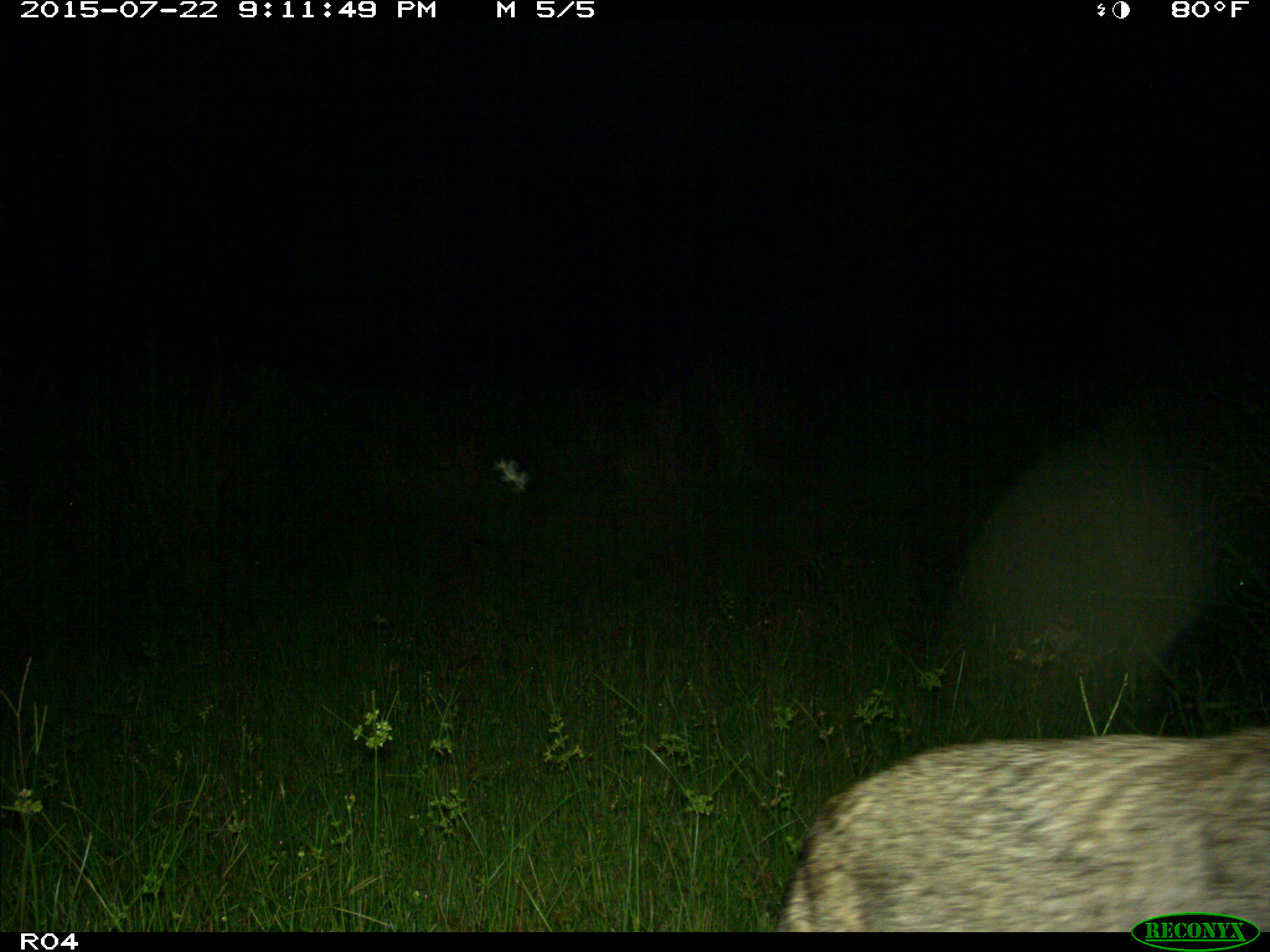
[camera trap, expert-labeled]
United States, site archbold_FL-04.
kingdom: Animalia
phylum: Chordata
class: Mammalia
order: Carnivora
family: Canidae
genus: Canis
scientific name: Canis latrans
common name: coyote